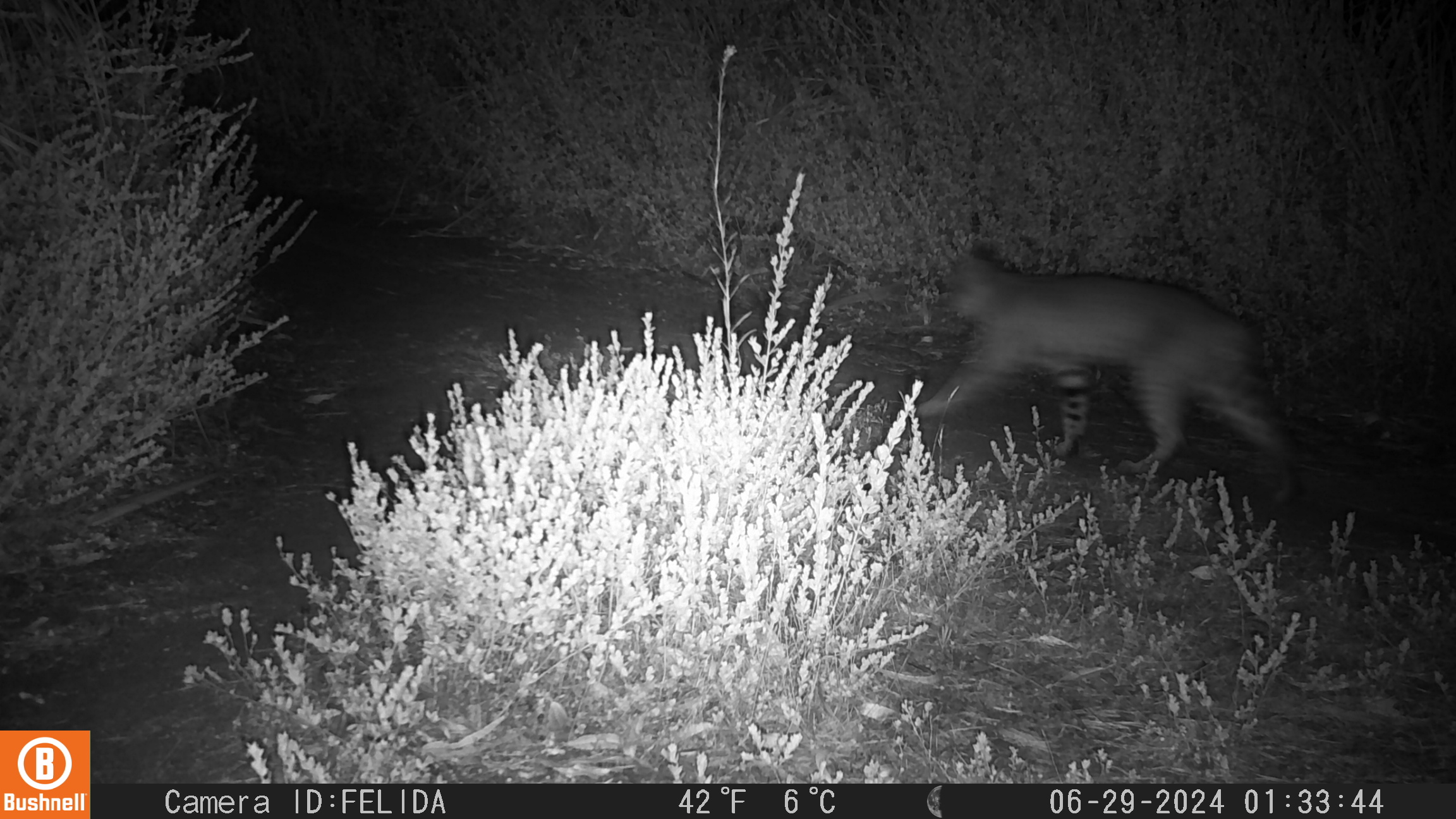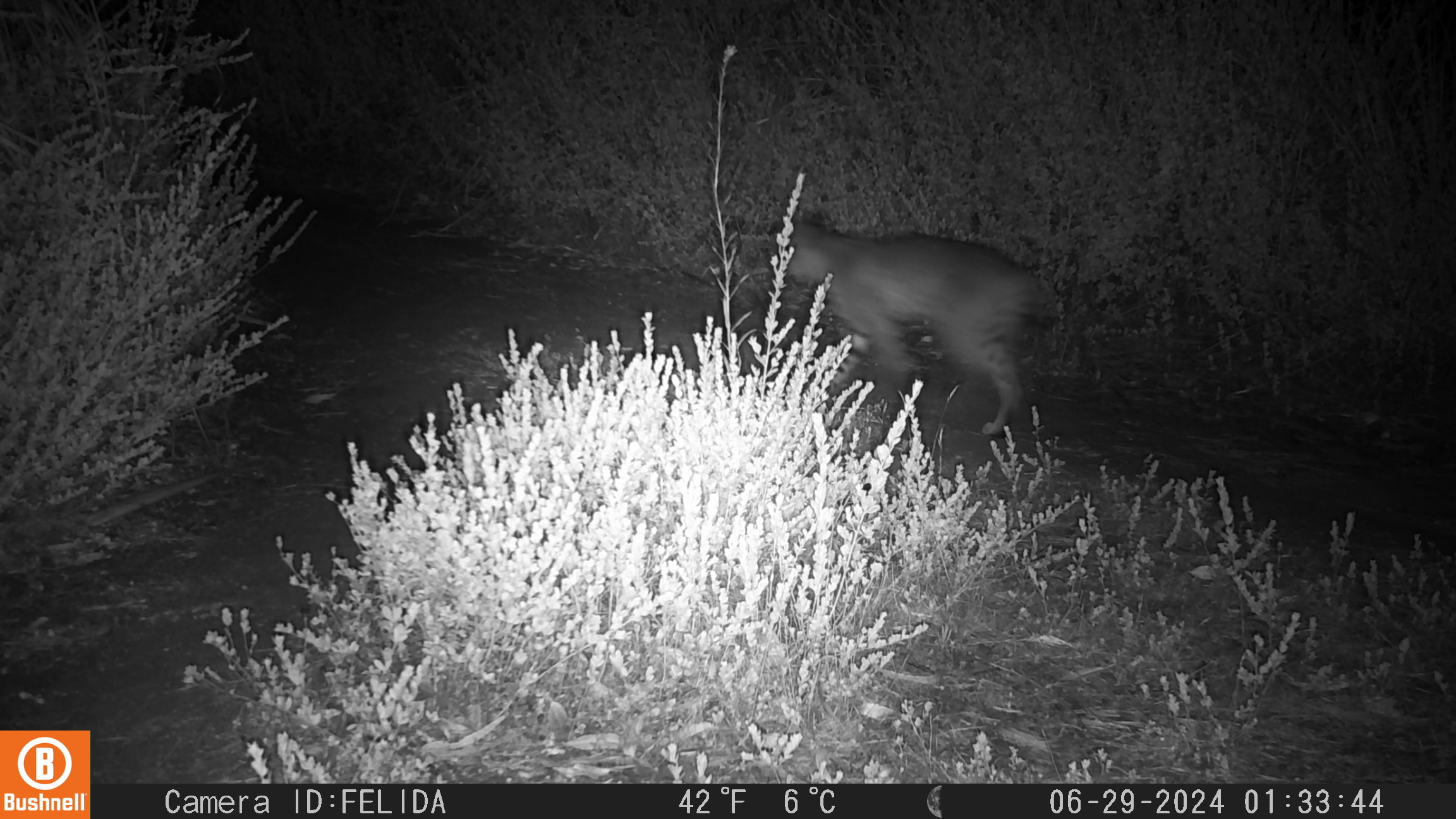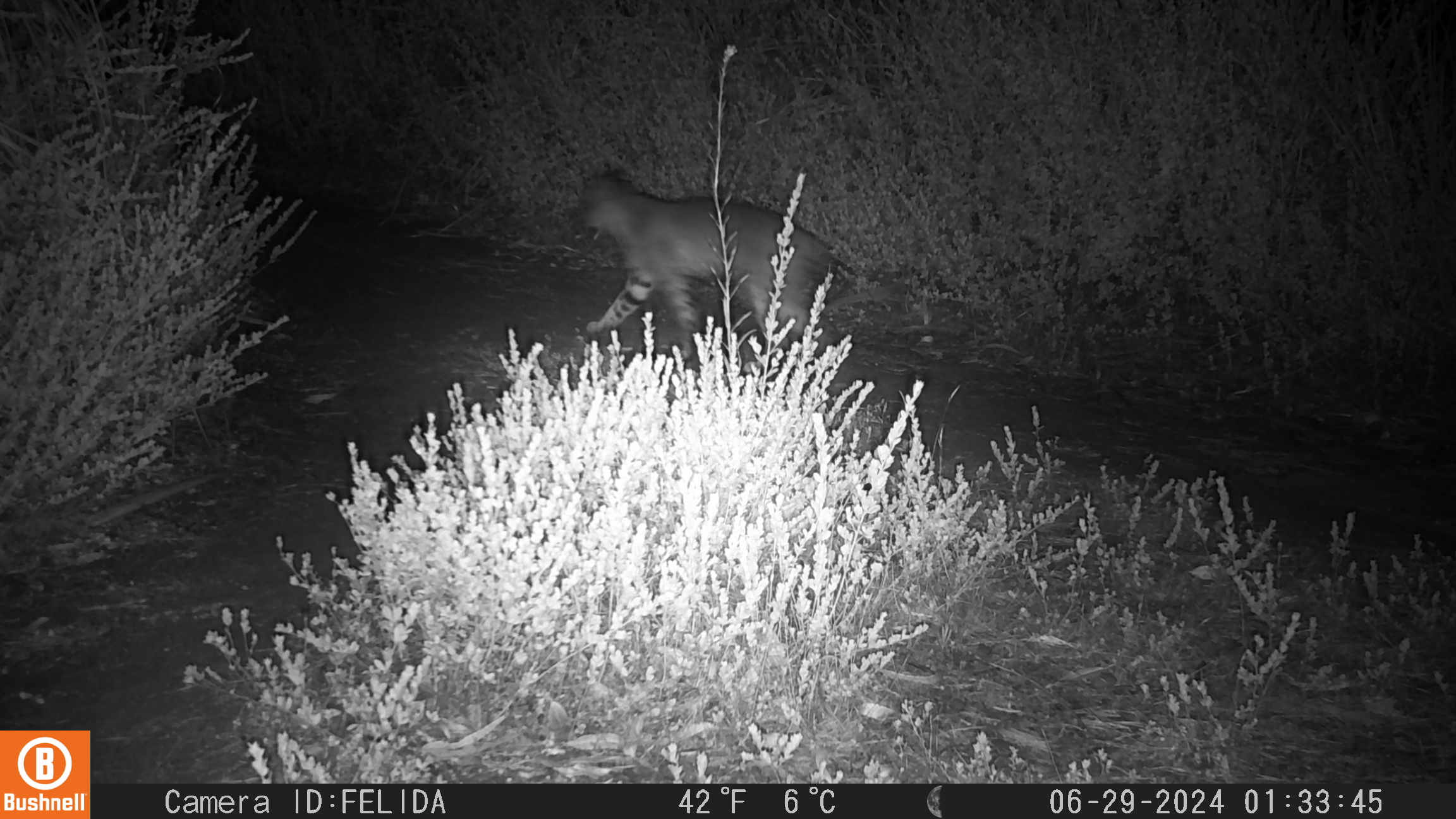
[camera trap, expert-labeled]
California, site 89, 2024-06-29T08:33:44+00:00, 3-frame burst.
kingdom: Animalia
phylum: Chordata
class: Mammalia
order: Carnivora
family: Felidae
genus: Lynx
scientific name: Lynx rufus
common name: bobcat